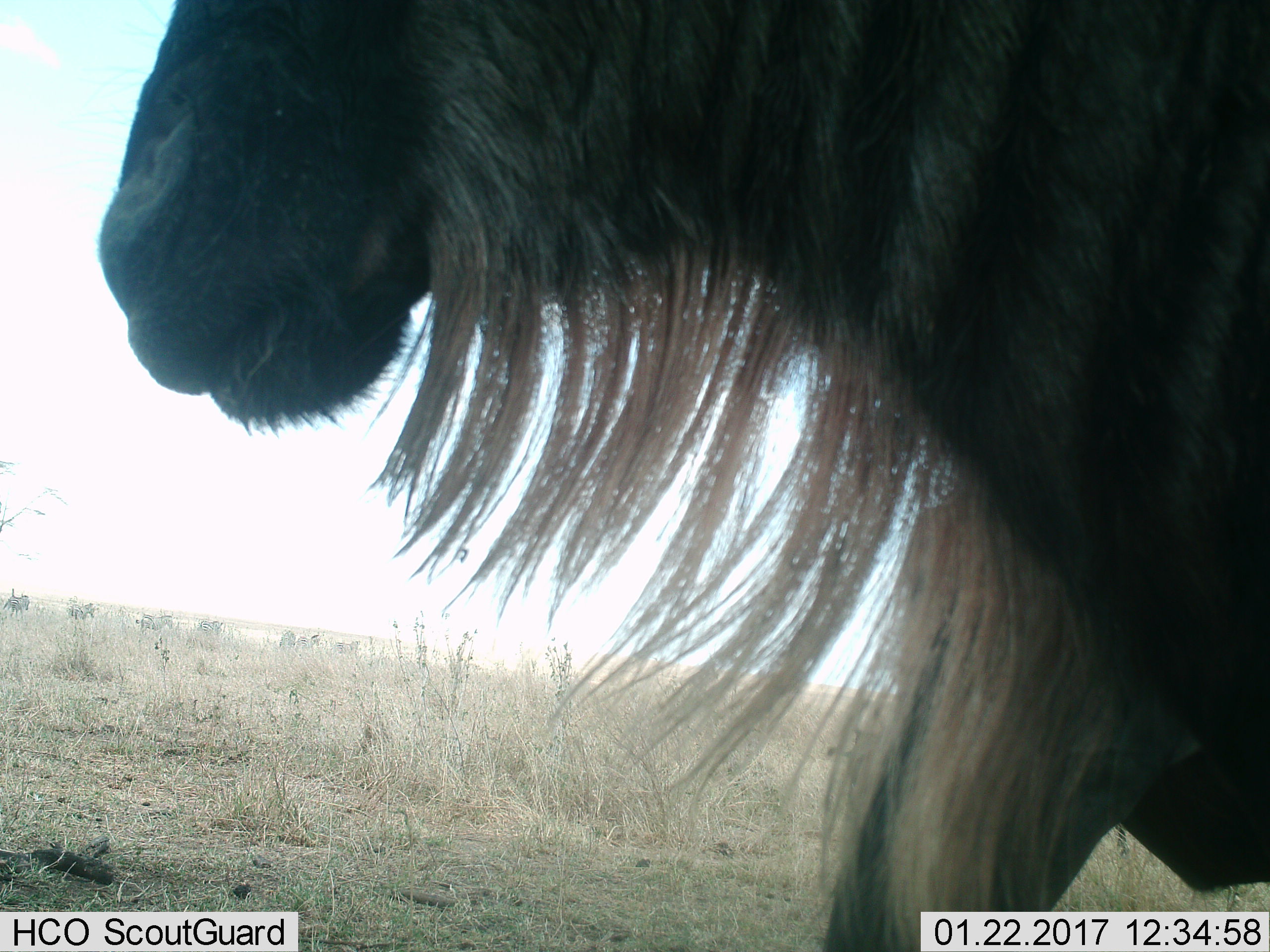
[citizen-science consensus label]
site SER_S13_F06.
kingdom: Animalia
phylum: Chordata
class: Mammalia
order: Artiodactyla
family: Bovidae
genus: Connochaetes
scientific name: Connochaetes taurinus taurinus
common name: blue wildebeest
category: wildebeestblue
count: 1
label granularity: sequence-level